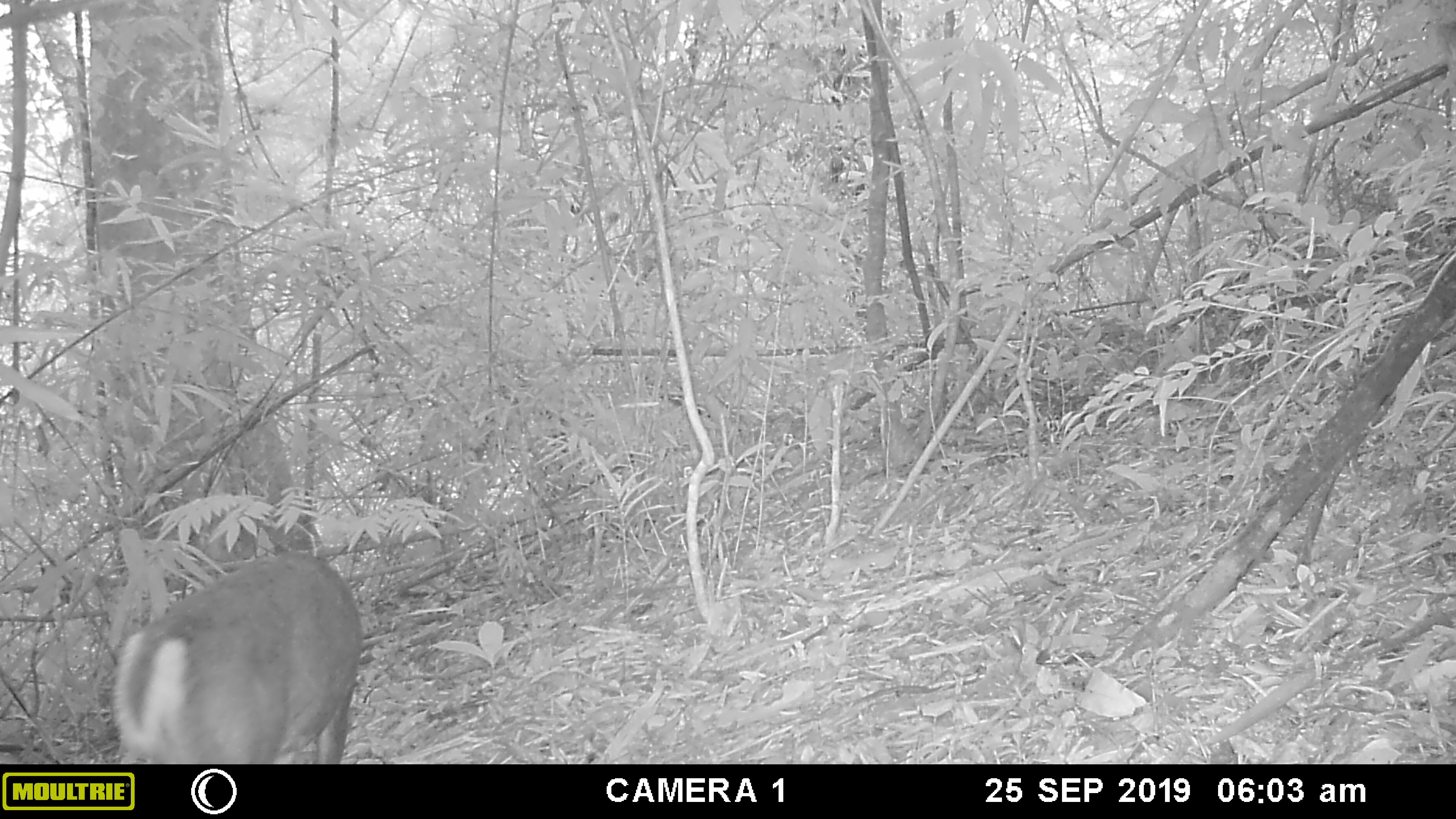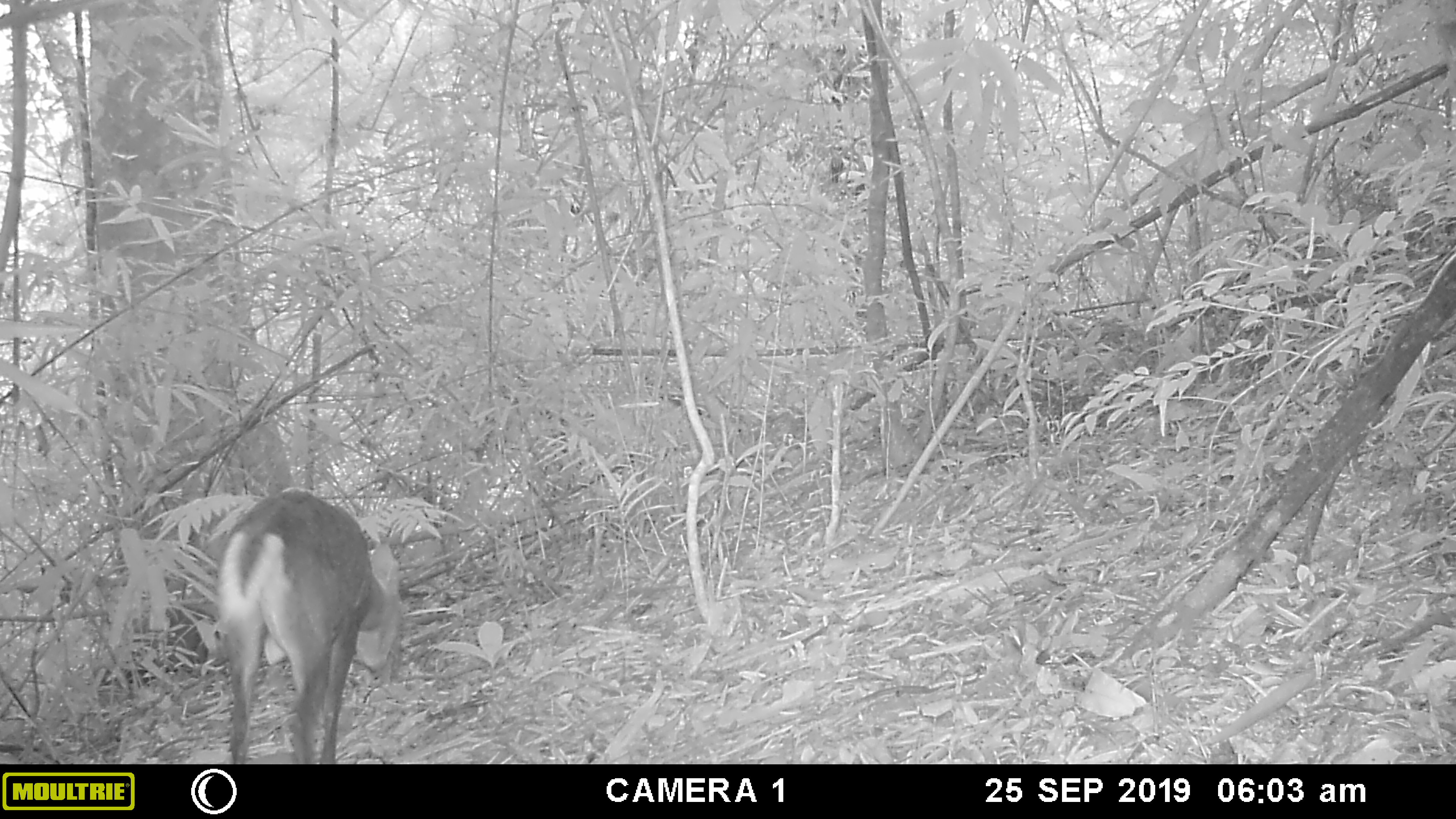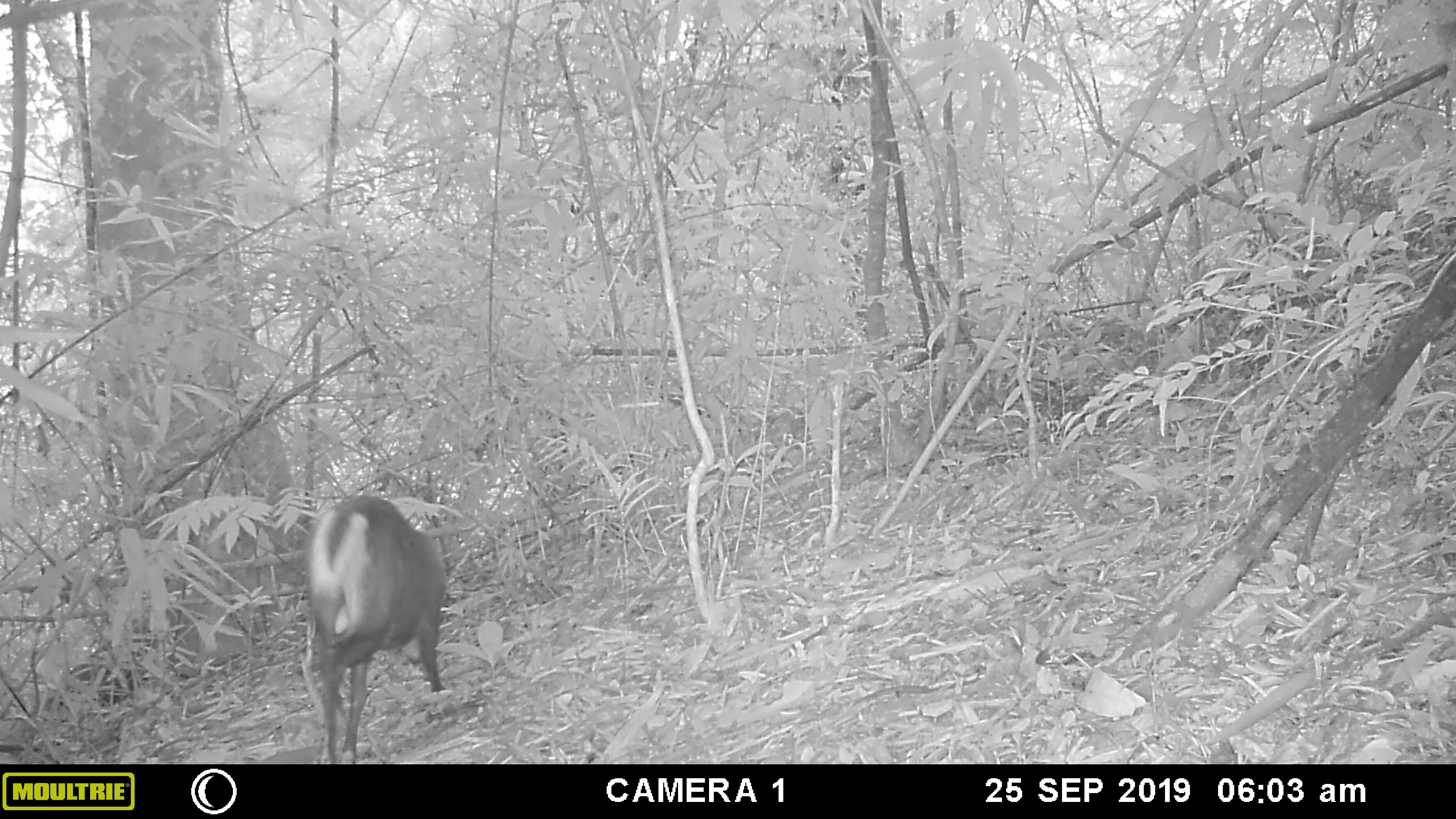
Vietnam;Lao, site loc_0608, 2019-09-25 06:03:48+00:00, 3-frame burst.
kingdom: Animalia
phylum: Chordata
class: Mammalia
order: Artiodactyla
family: Cervidae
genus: Muntiacus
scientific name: Muntiacus rooseveltorum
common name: roosevelt's muntjac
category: roosevelts muntjac group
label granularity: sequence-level